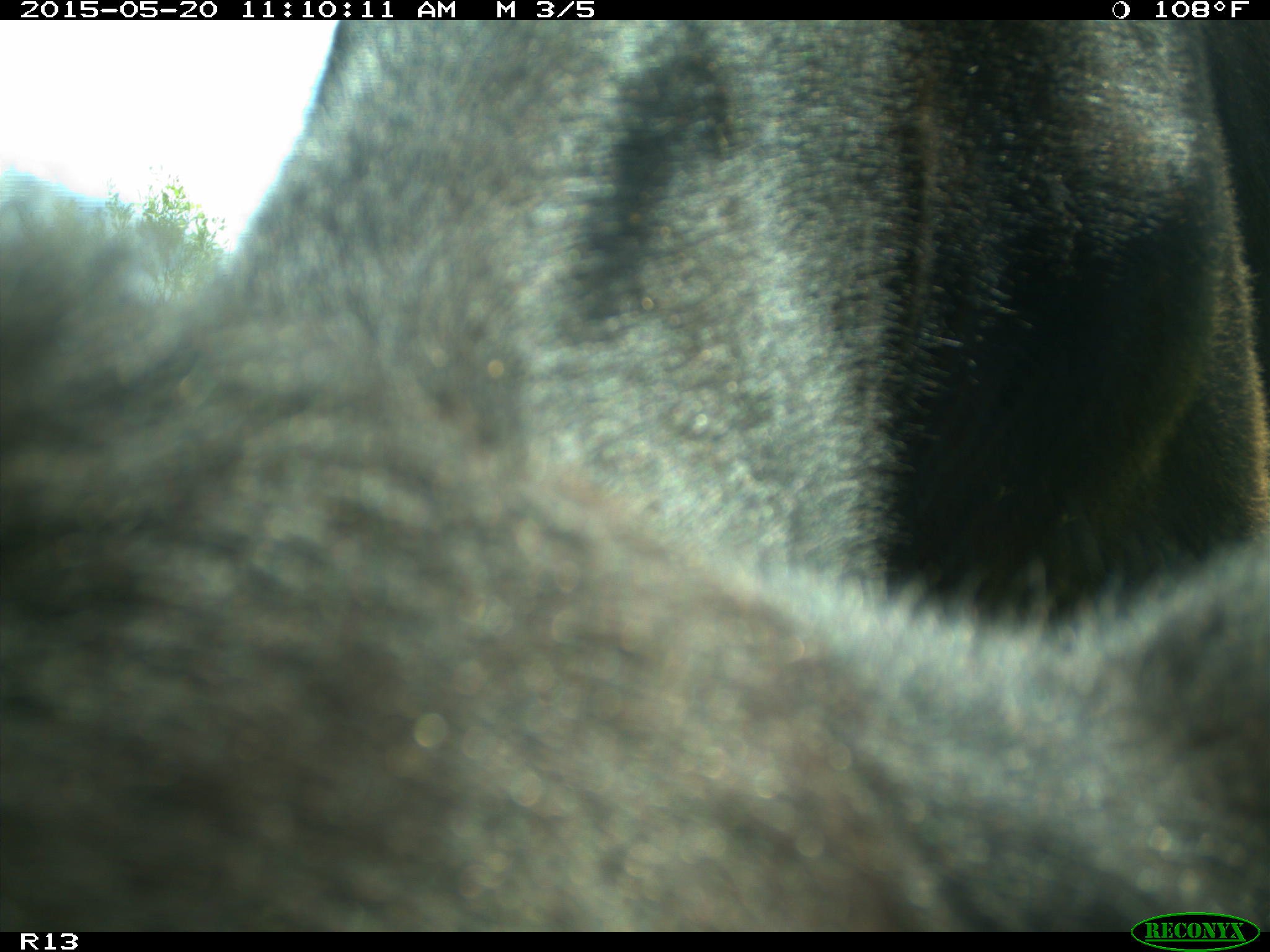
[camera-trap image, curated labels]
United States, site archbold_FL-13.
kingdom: Animalia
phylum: Chordata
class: Mammalia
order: Artiodactyla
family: Bovidae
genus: Bos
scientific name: Bos taurus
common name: domestic cow